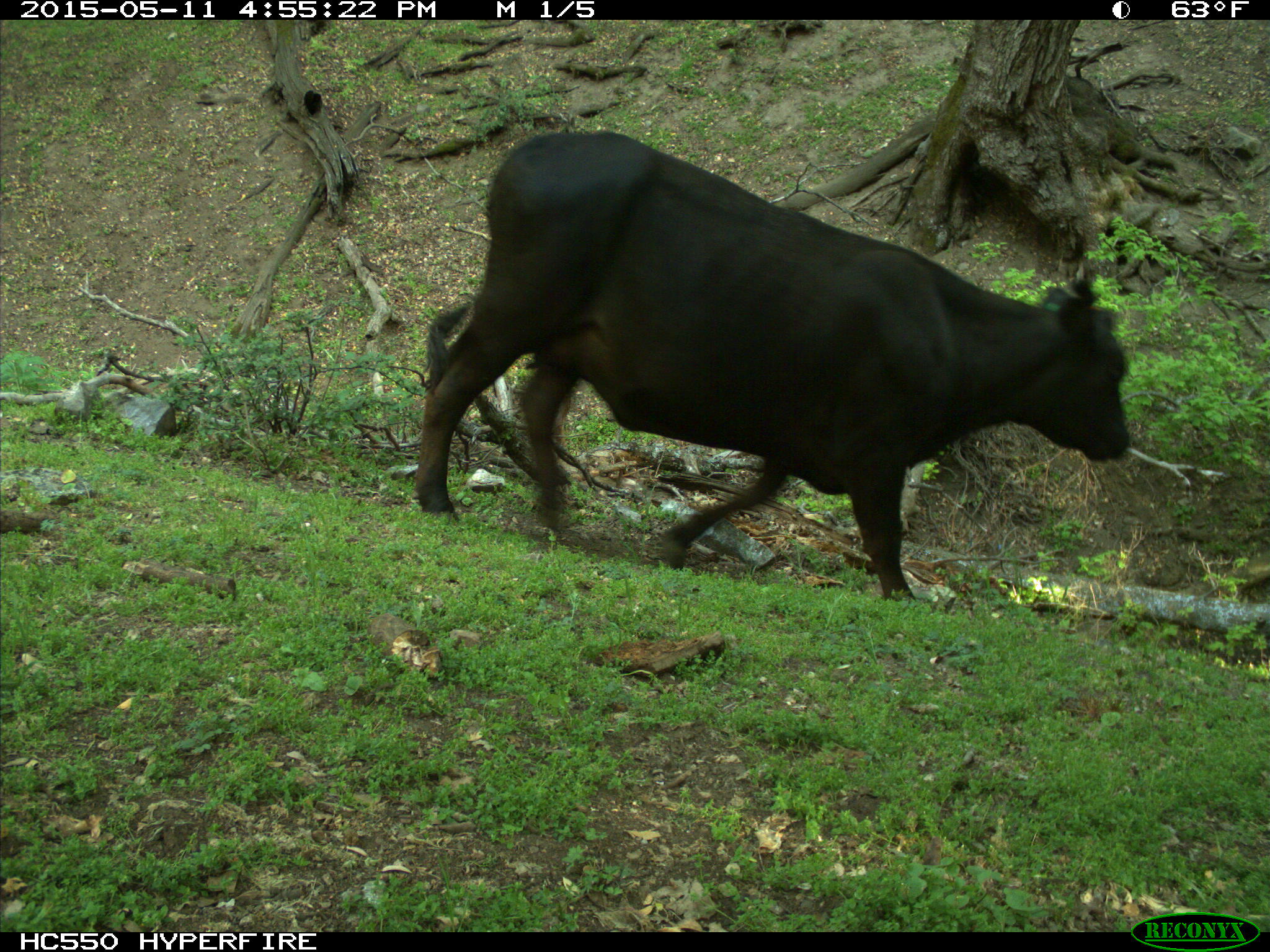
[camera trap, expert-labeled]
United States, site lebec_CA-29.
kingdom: Animalia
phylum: Chordata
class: Mammalia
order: Artiodactyla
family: Bovidae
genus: Bos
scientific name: Bos taurus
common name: domestic cow